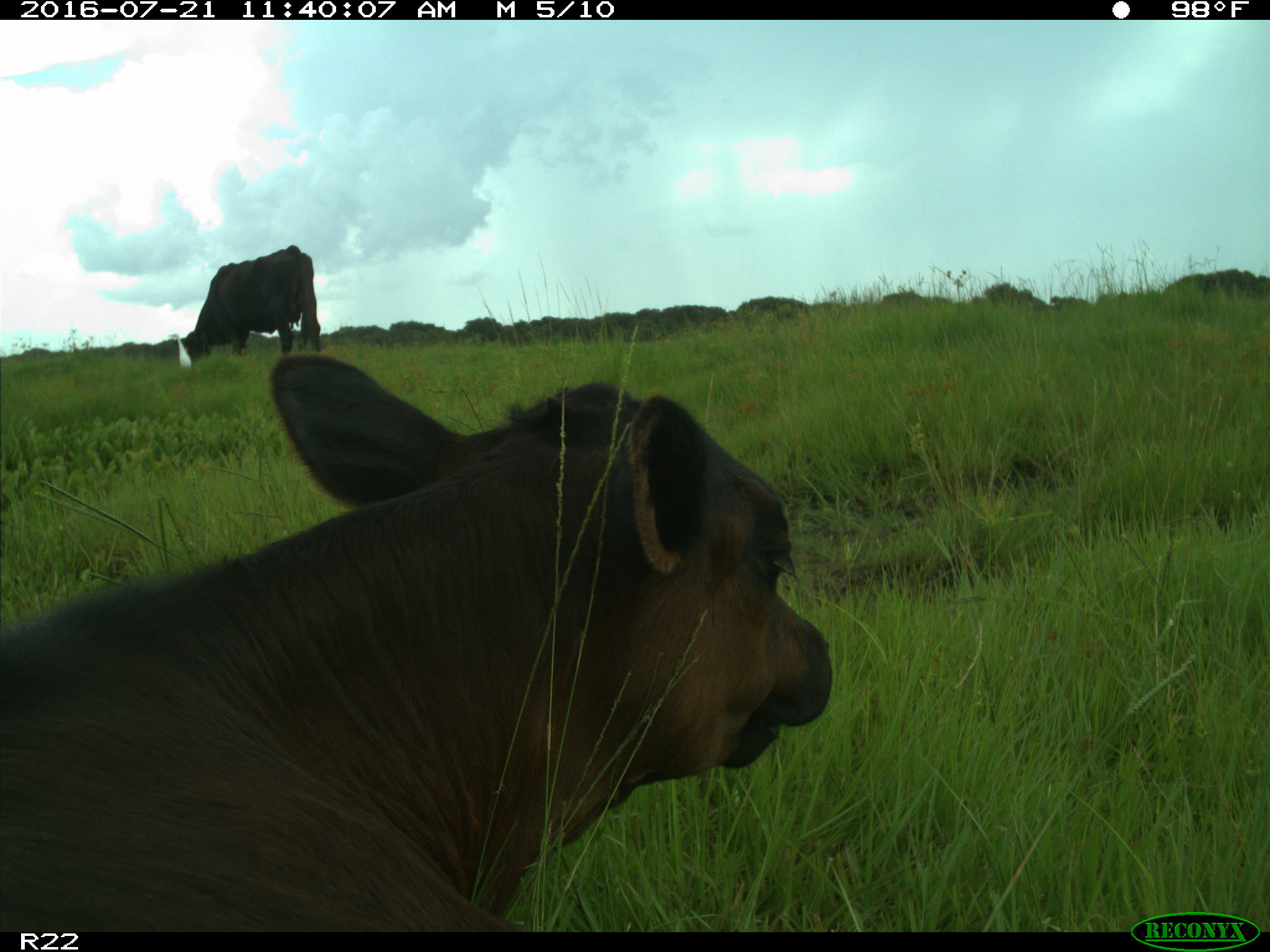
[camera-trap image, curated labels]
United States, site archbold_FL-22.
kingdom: Animalia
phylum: Chordata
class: Mammalia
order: Artiodactyla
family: Bovidae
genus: Bos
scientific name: Bos taurus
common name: domestic cow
Bos taurus (domestic cow).